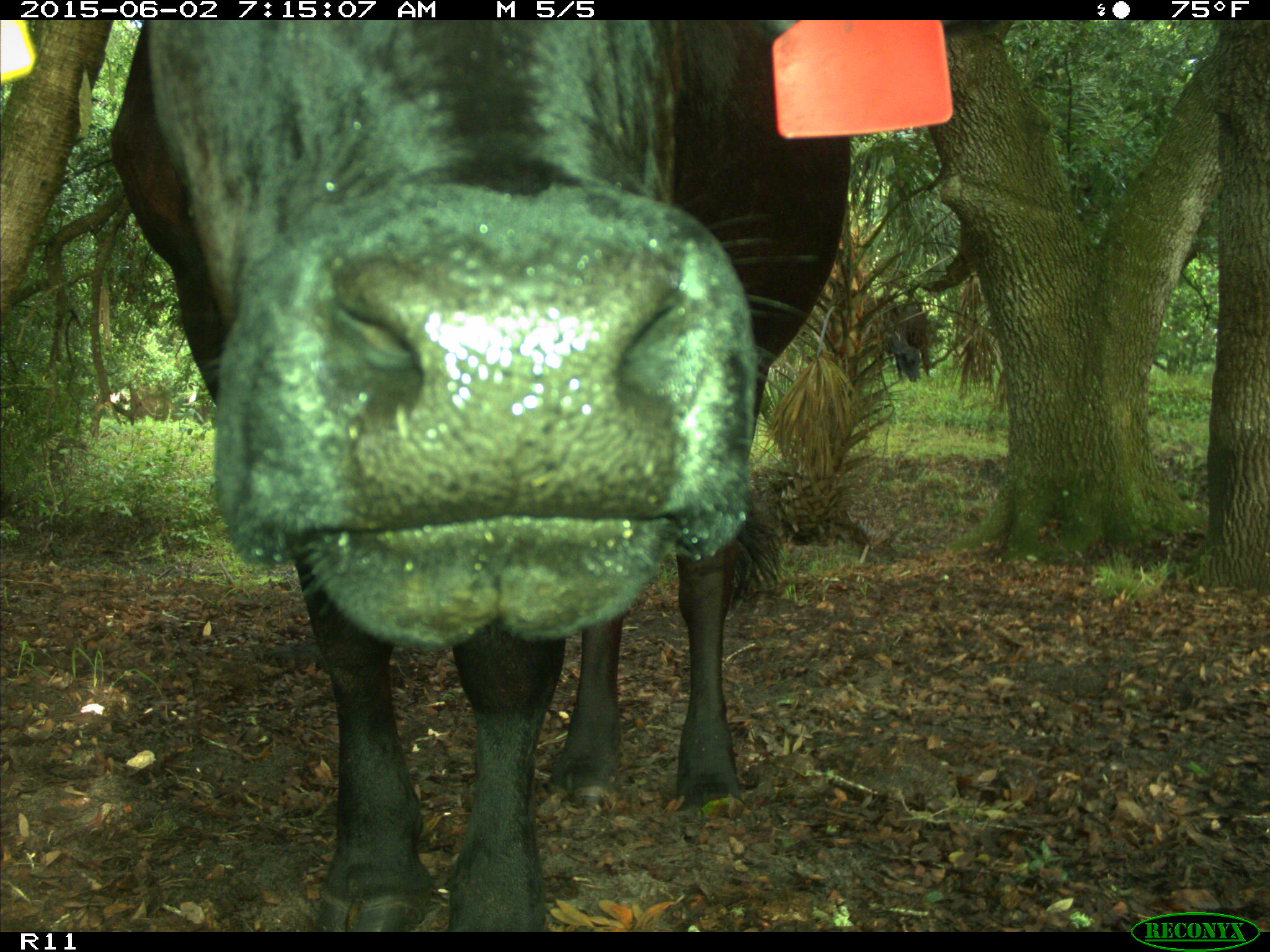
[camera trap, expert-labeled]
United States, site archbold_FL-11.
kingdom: Animalia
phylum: Chordata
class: Mammalia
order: Artiodactyla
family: Bovidae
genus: Bos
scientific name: Bos taurus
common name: domestic cow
Bos taurus (domestic cow).